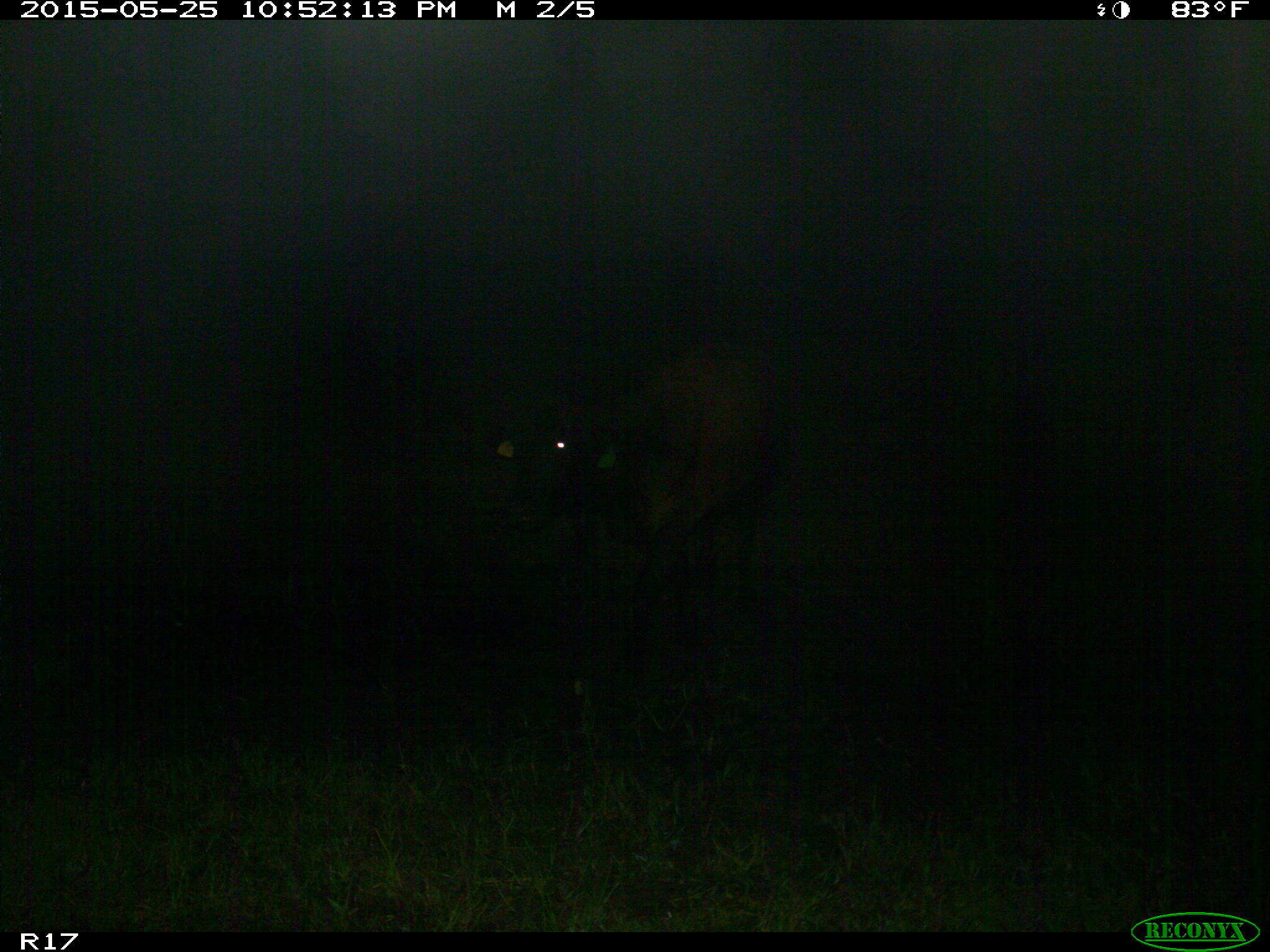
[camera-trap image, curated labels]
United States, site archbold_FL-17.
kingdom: Animalia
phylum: Chordata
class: Mammalia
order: Artiodactyla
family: Bovidae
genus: Bos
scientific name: Bos taurus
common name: domestic cow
Bos taurus (domestic cow).